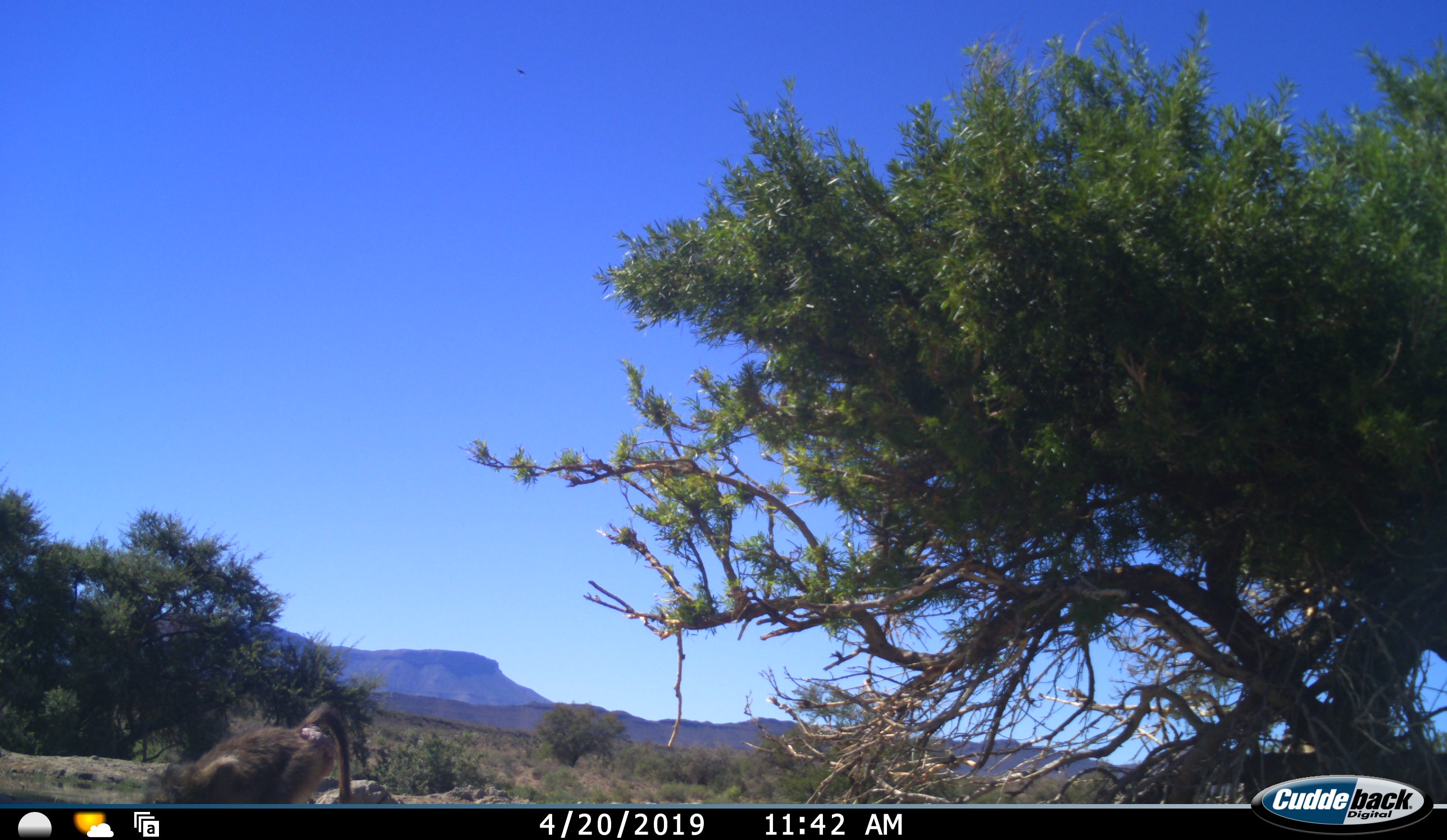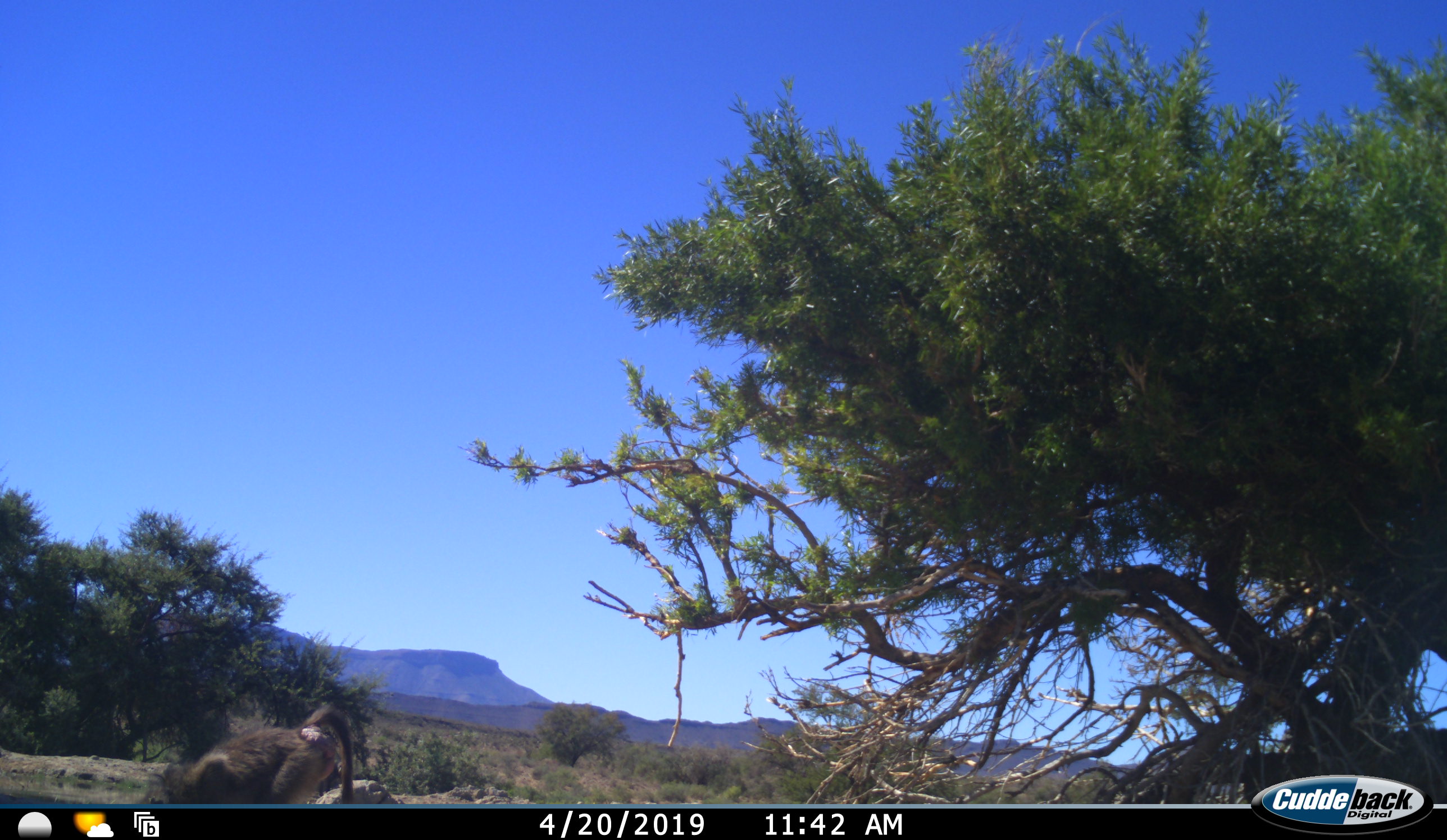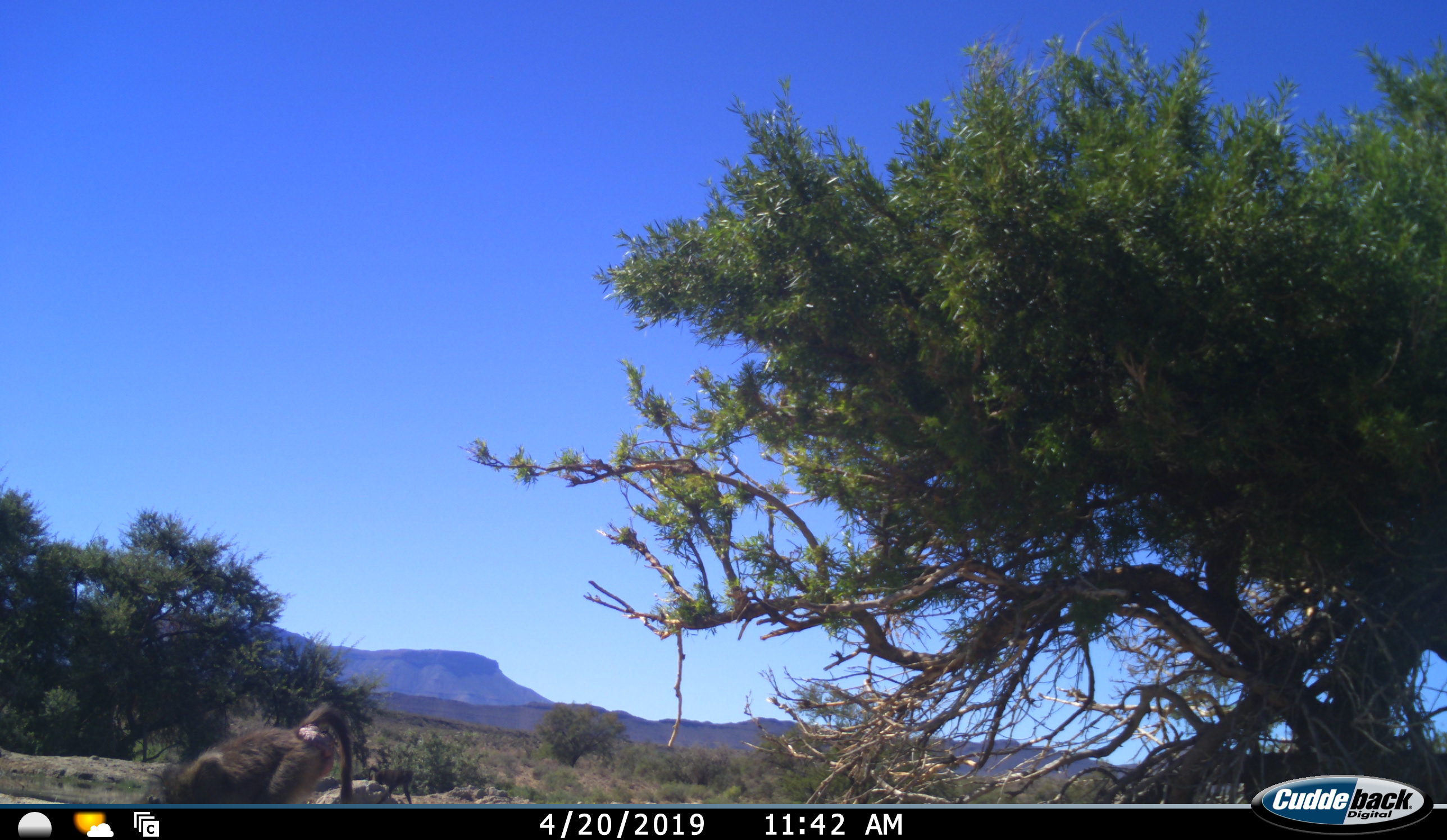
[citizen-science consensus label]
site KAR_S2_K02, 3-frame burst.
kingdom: Animalia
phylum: Chordata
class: Mammalia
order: Primates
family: Cercopithecidae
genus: Papio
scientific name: Papio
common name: baboon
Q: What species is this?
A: Baboon (Papio).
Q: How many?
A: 2.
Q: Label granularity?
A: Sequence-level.